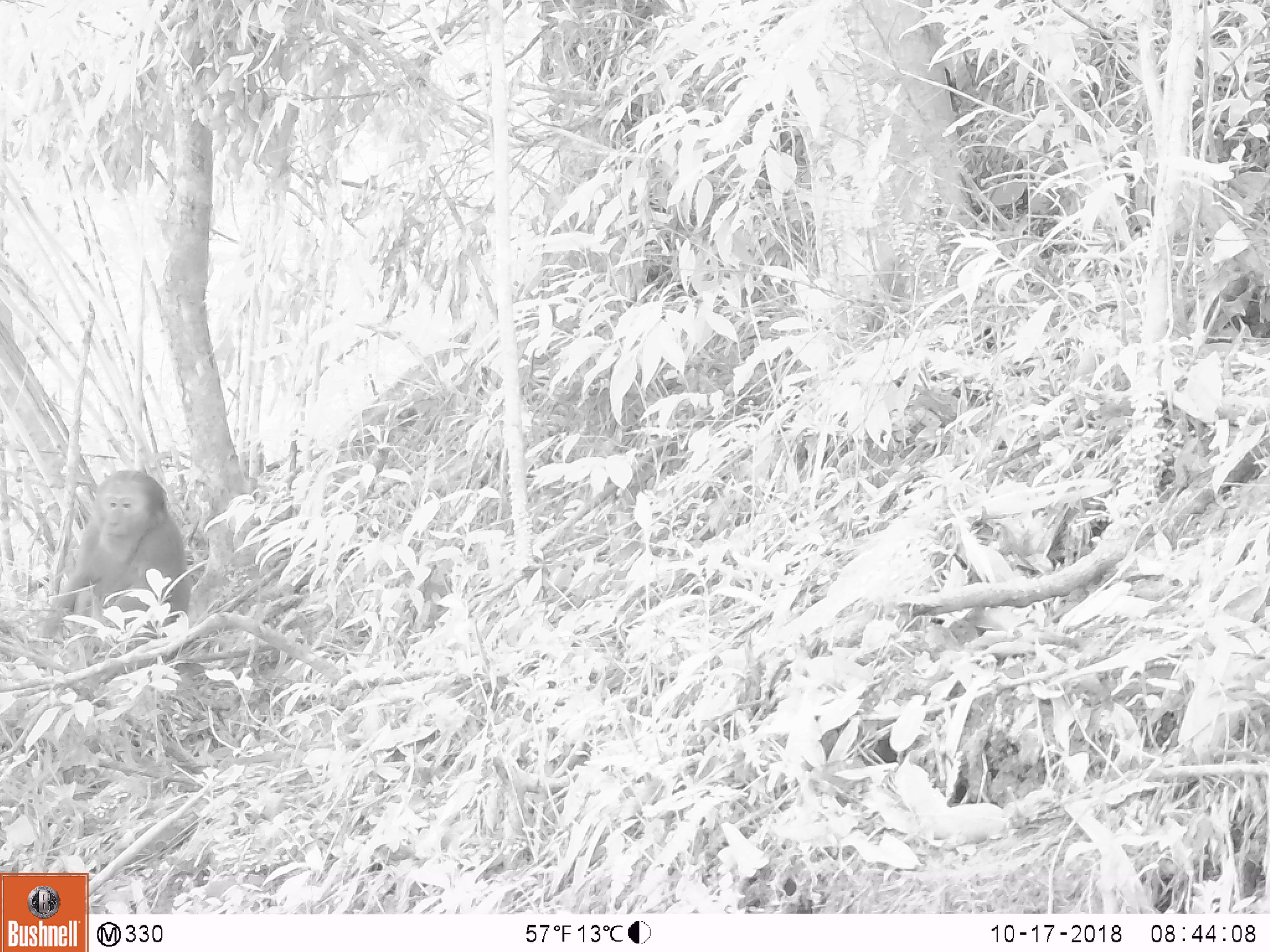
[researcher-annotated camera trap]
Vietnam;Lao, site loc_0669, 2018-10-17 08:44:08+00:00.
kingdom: Animalia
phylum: Chordata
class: Mammalia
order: Primates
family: Cercopithecidae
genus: Macaca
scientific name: Macaca arctoides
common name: stump-tailed macaque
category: stump tailed macaque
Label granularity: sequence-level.